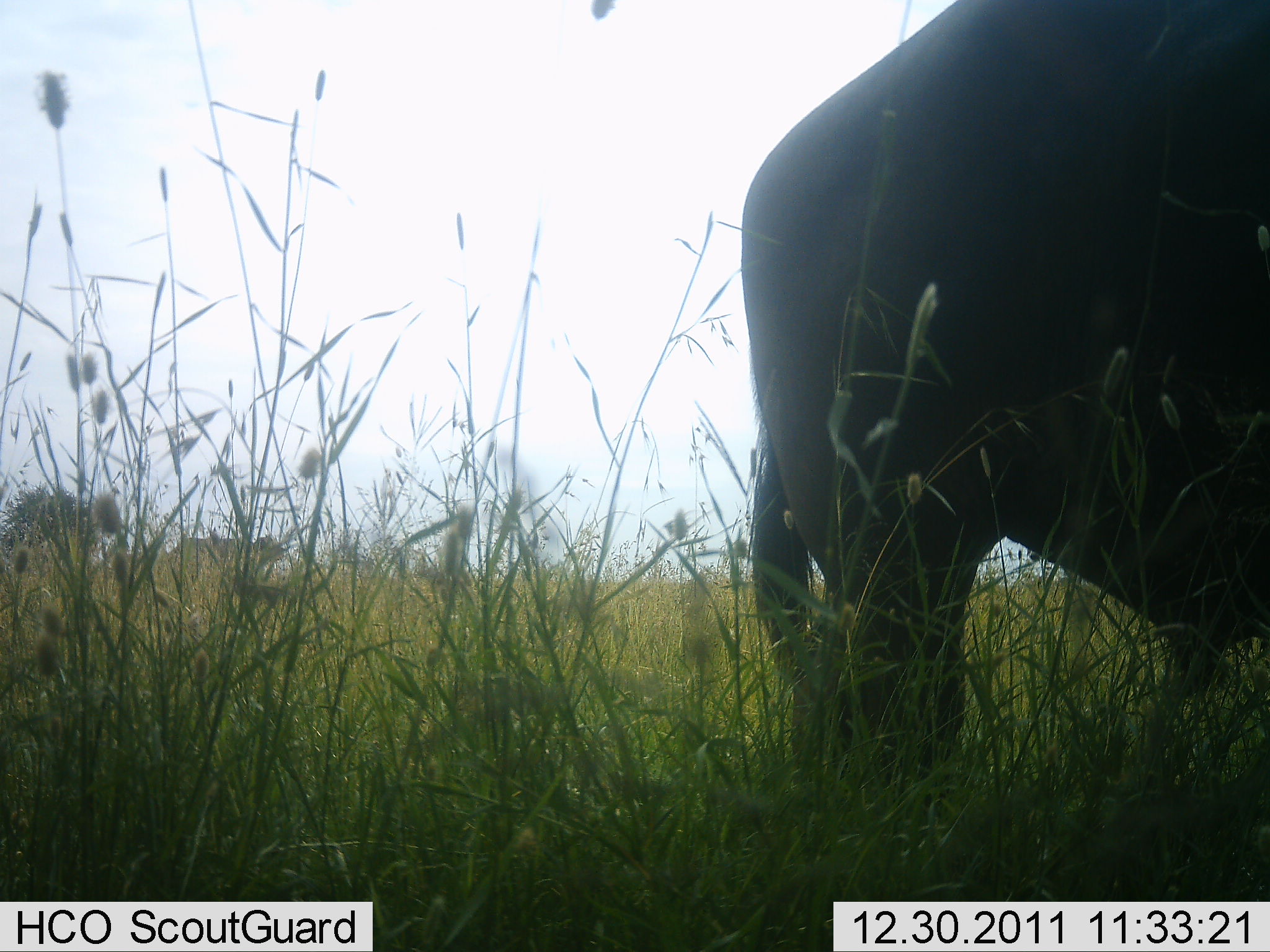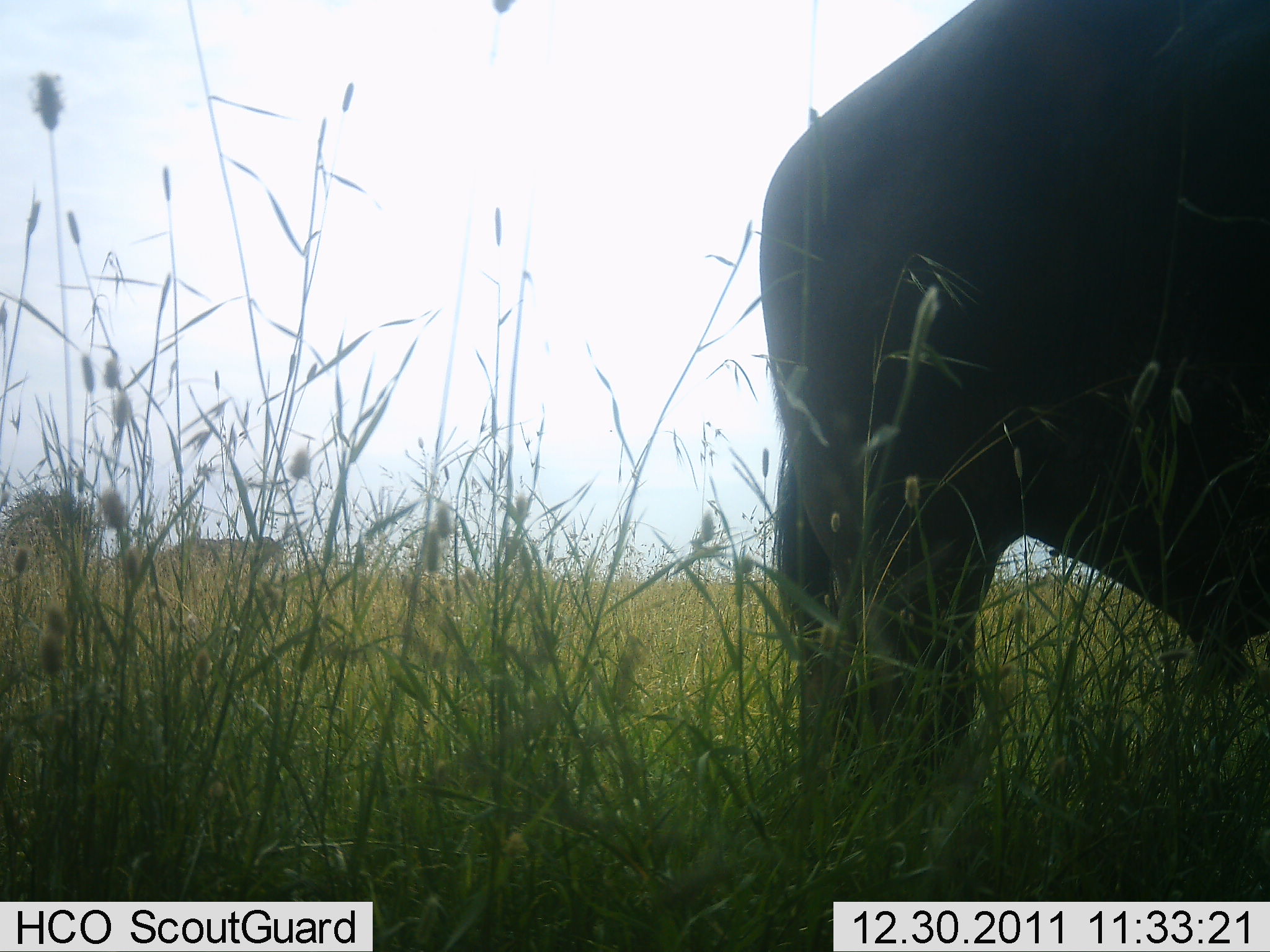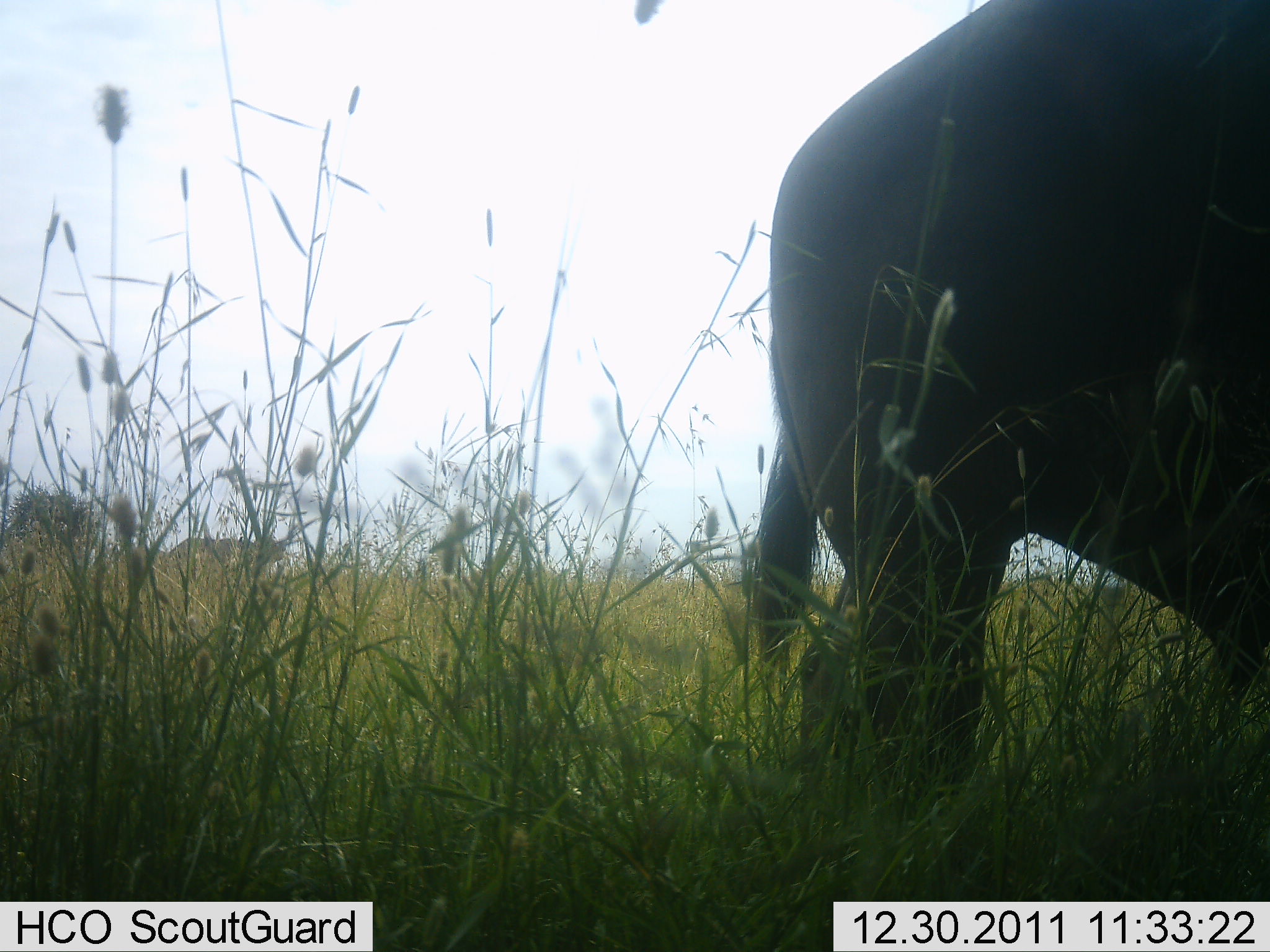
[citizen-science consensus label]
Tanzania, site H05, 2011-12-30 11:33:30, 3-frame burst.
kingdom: Animalia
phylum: Chordata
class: Mammalia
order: Artiodactyla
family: Bovidae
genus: Syncerus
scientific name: Syncerus caffer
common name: cape buffalo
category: buffalo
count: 1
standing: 92%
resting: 0%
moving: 8%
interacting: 0%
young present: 0%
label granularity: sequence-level